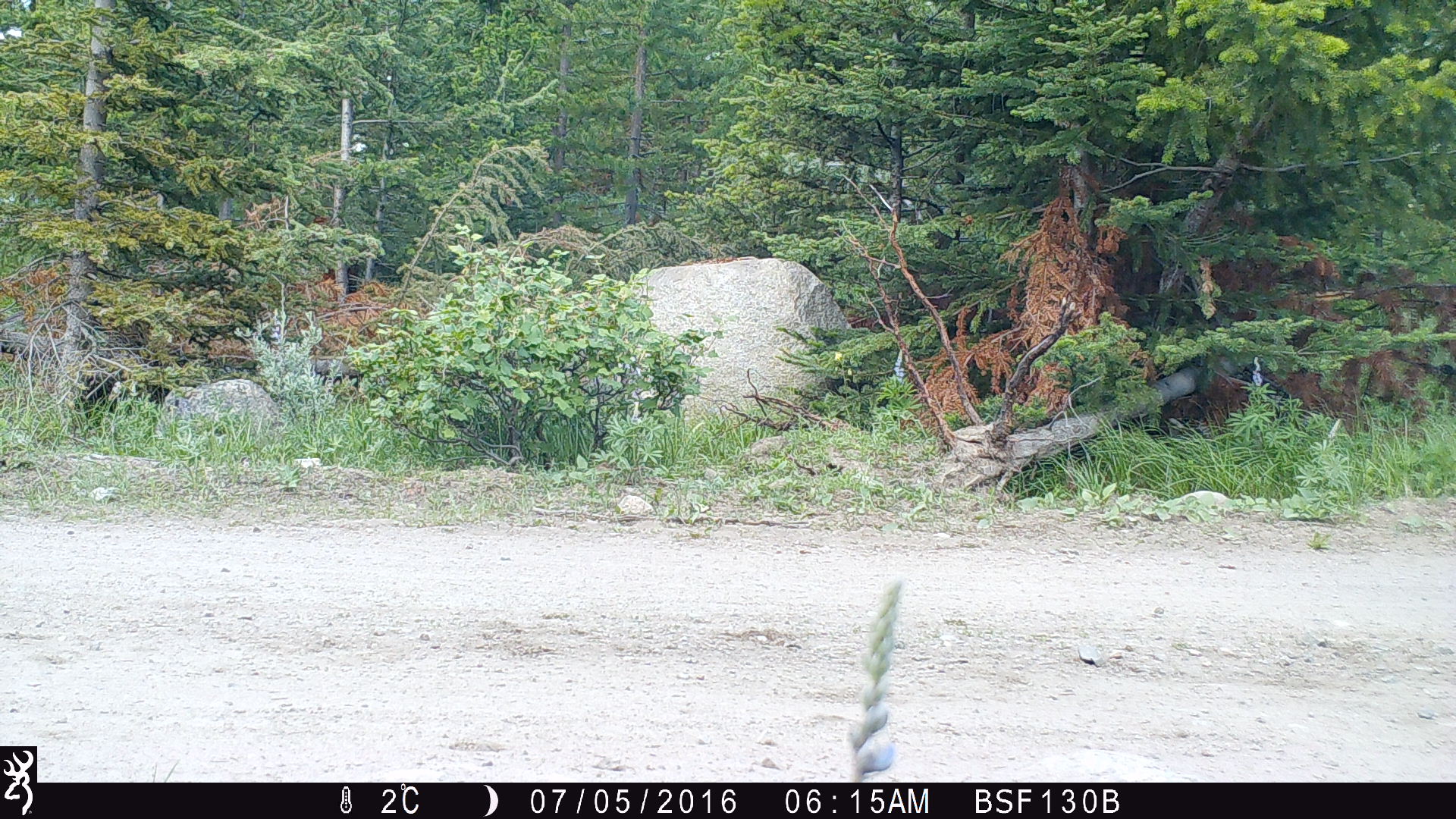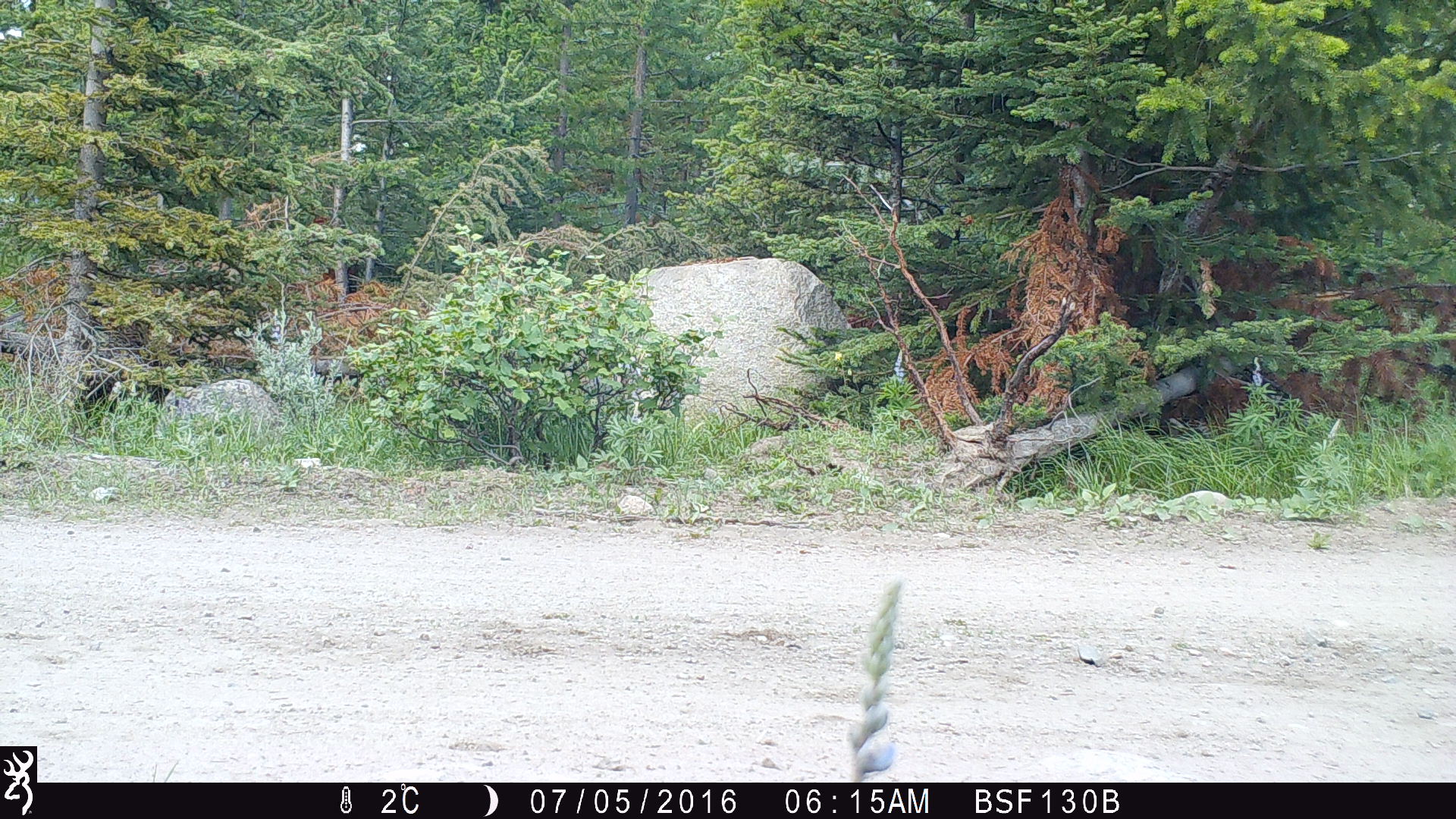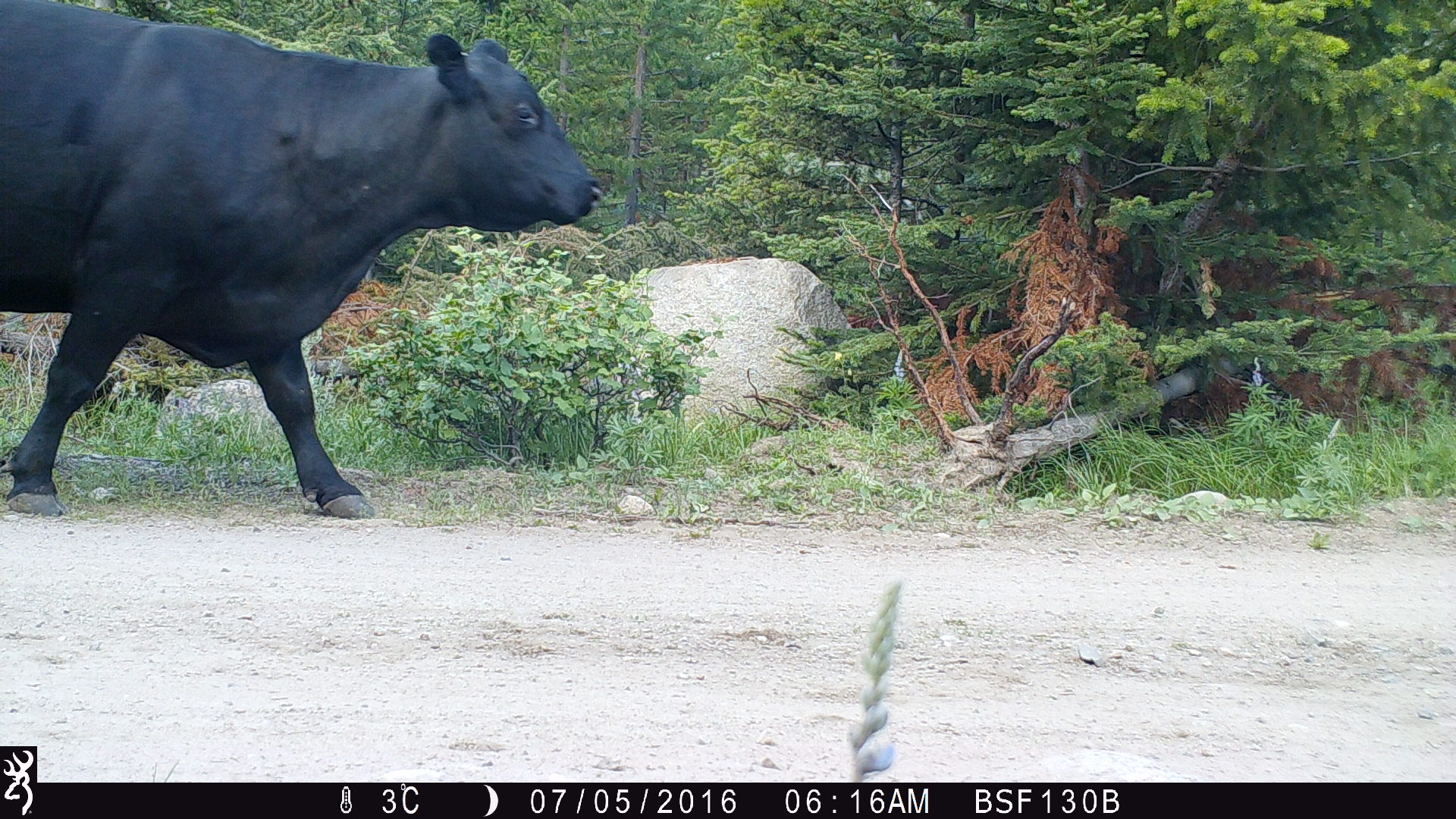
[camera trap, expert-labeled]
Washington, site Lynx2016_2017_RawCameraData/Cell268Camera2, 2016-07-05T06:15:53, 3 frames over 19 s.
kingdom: Animalia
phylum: Chordata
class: Mammalia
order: Artiodactyla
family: Bovidae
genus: Bos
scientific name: Bos taurus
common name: domestic cattle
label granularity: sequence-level